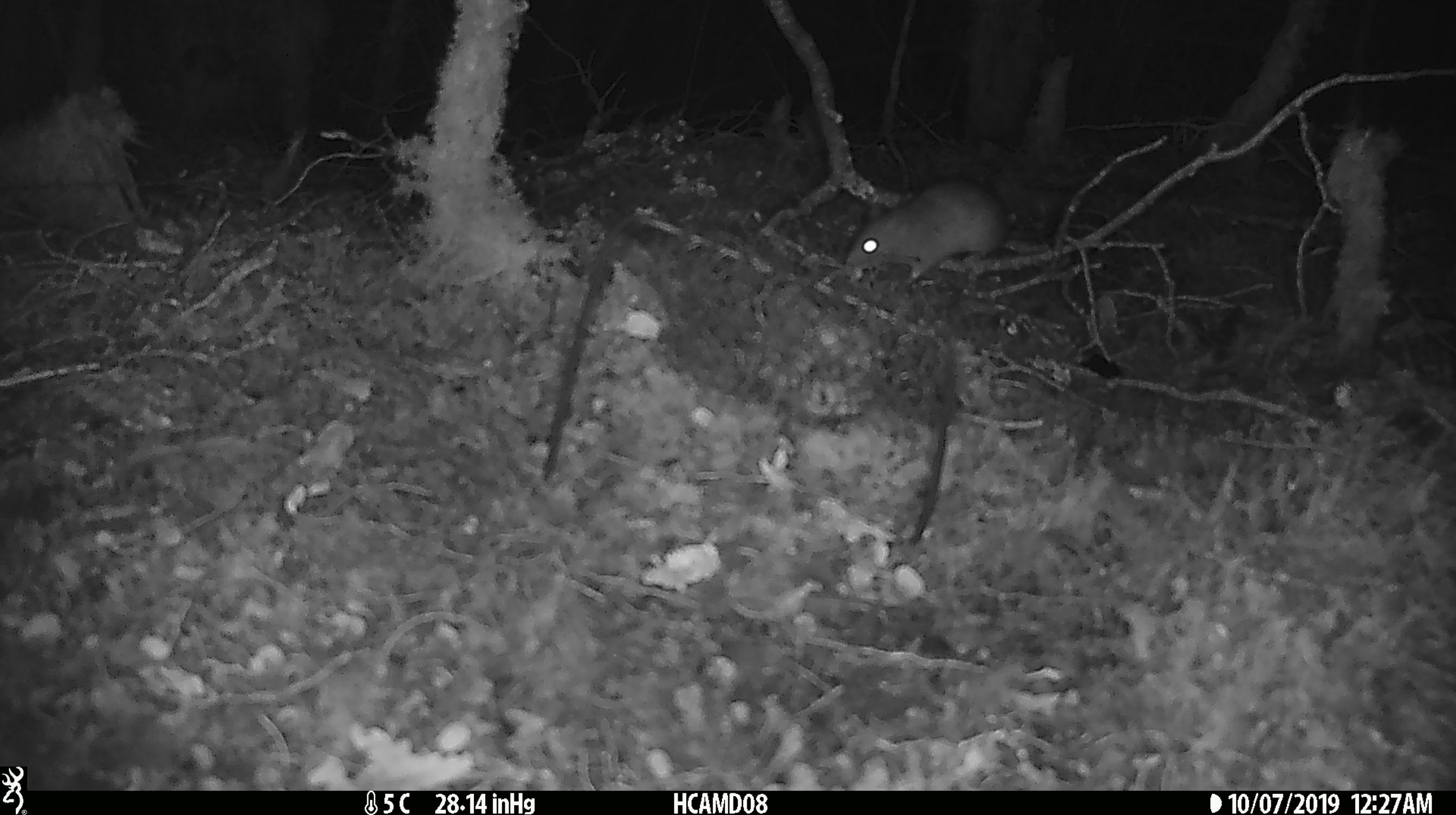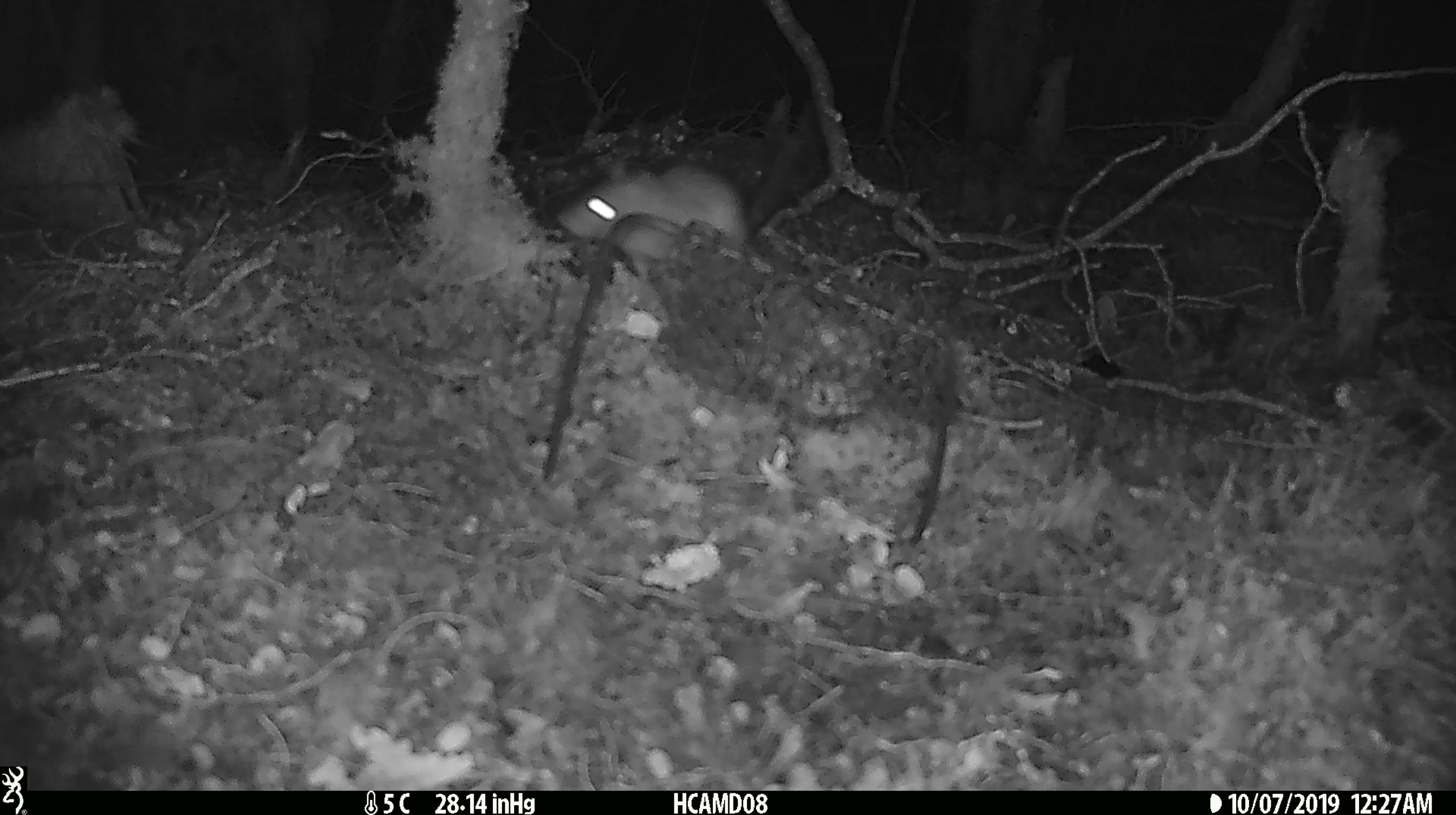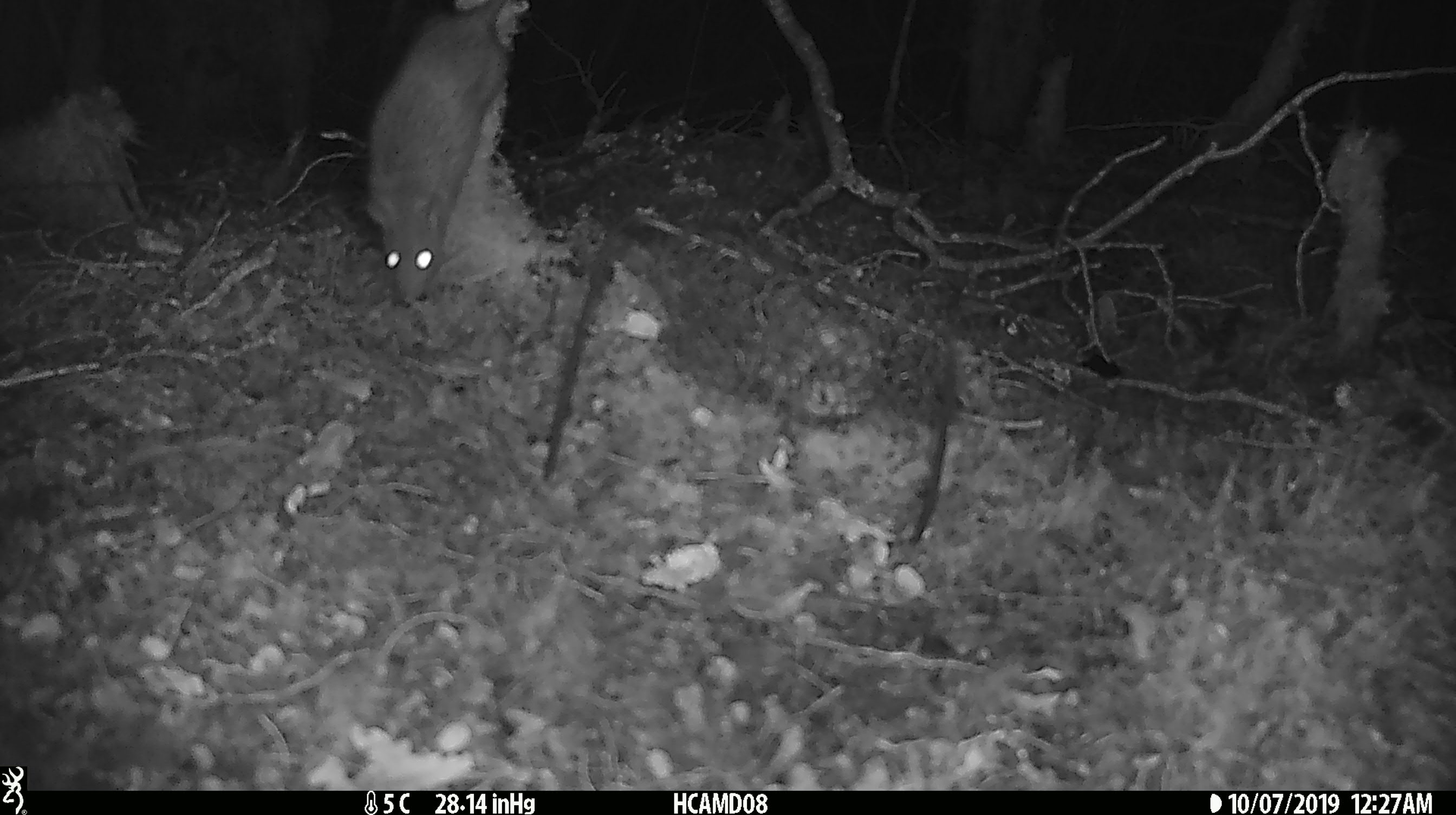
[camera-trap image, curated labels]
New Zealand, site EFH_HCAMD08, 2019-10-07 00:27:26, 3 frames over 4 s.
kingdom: Animalia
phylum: Chordata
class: Mammalia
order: Rodentia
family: Muridae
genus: Rattus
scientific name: Rattus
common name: rat